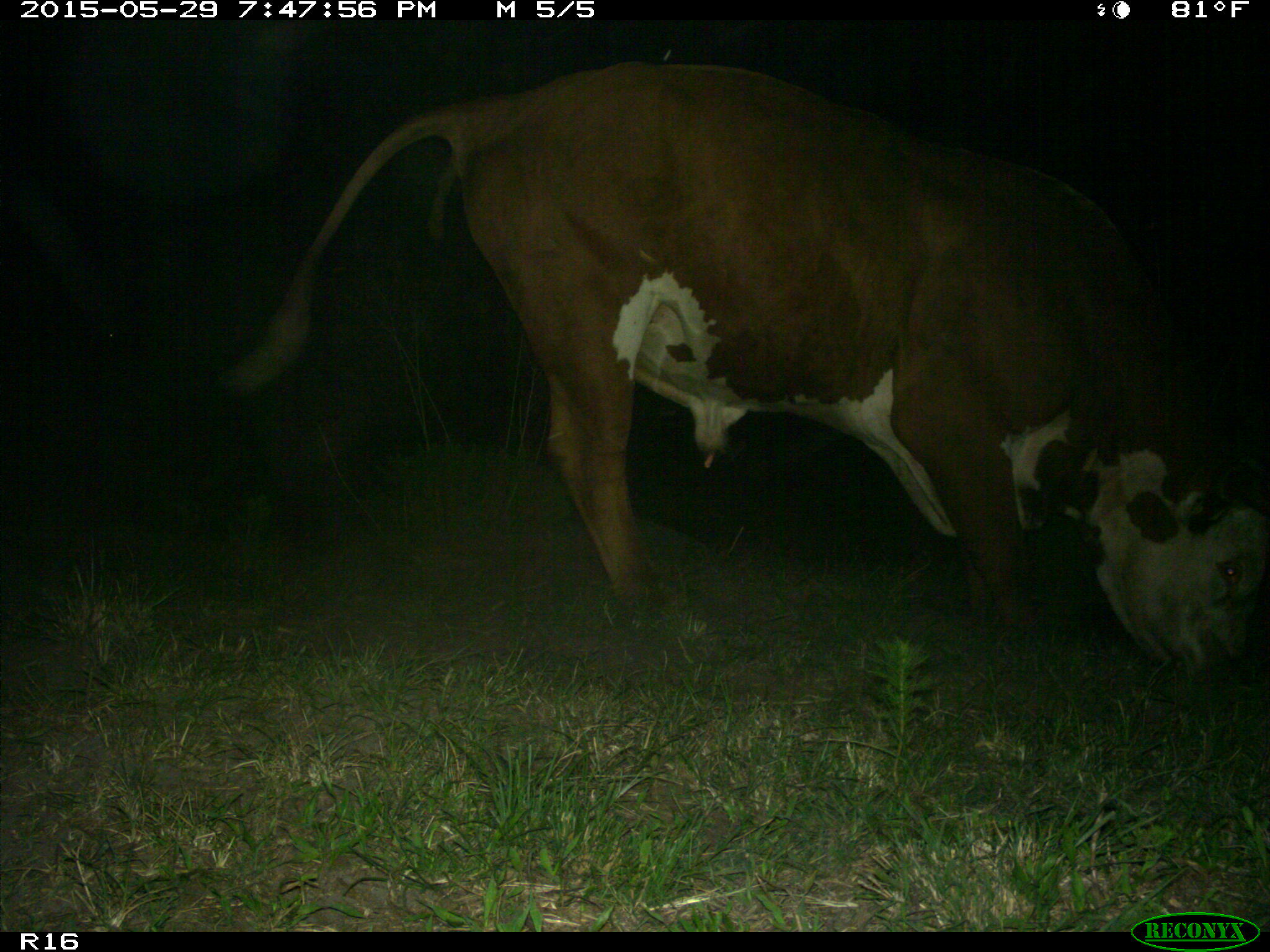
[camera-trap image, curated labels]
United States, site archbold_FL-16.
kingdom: Animalia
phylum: Chordata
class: Mammalia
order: Artiodactyla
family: Bovidae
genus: Bos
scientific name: Bos taurus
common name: domestic cow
Bos taurus (domestic cow).